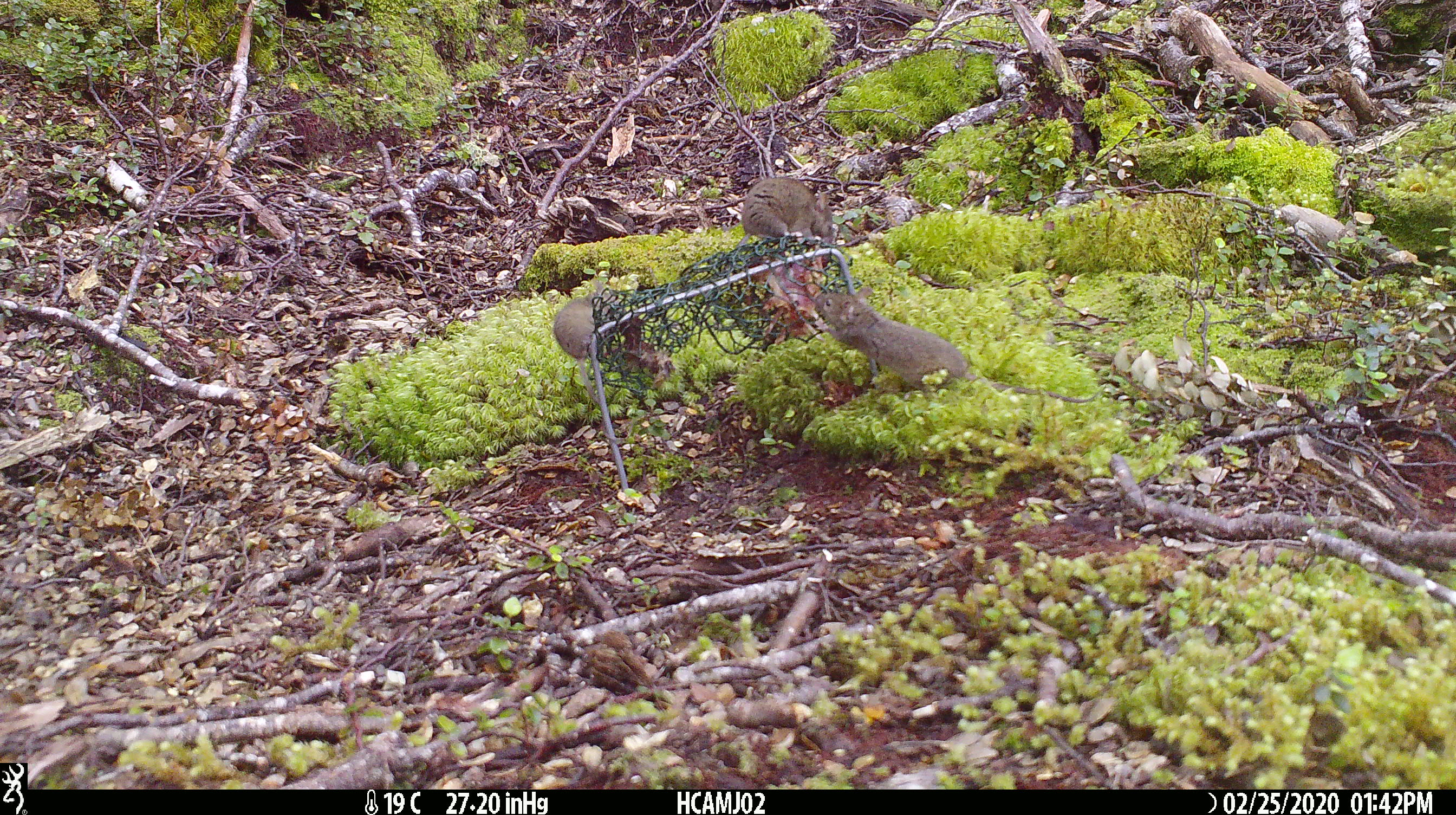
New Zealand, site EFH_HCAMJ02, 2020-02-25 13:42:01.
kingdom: Animalia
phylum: Chordata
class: Mammalia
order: Rodentia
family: Muridae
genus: Mus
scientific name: Mus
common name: mouse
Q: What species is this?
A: Mouse (Mus).